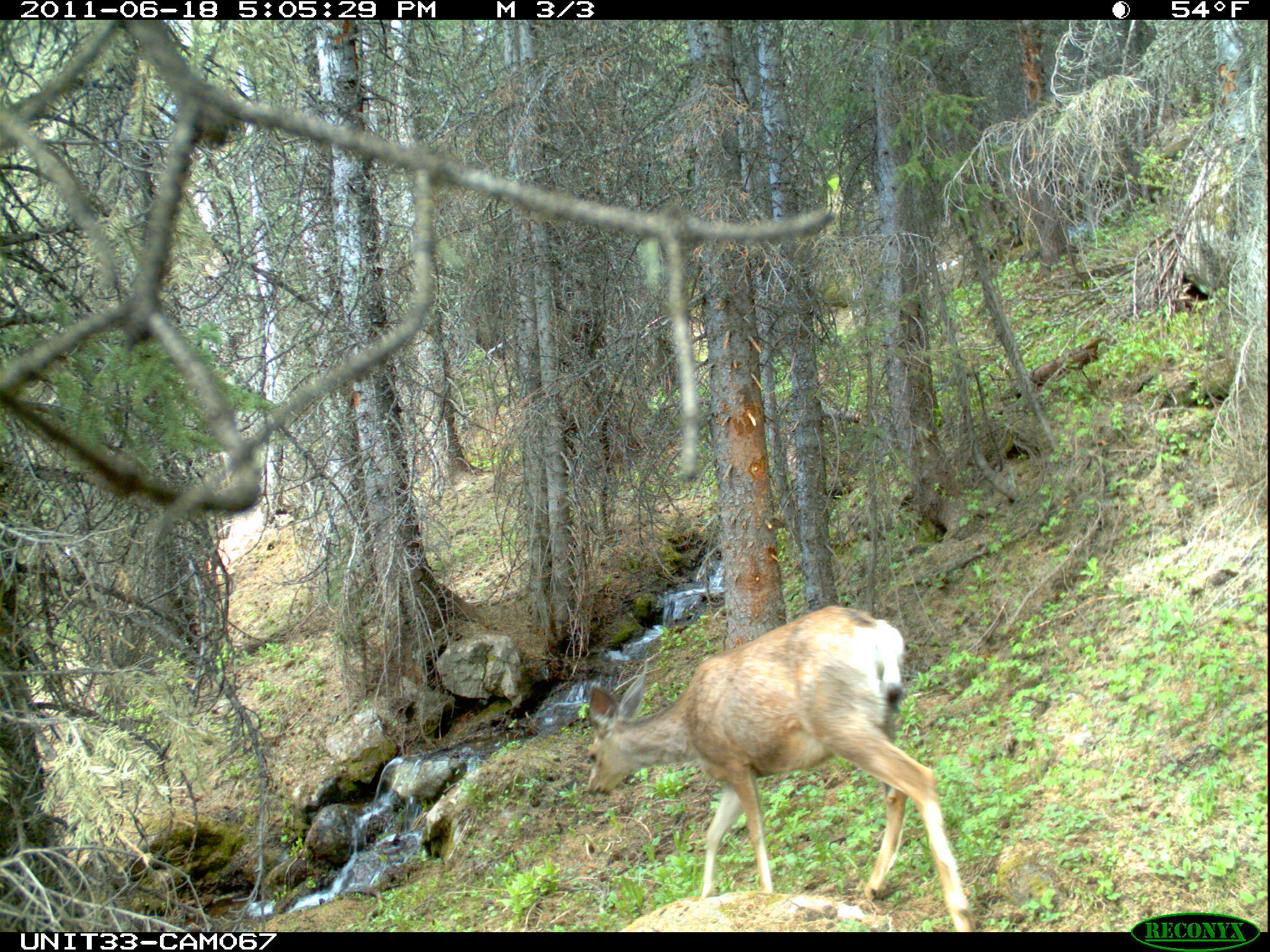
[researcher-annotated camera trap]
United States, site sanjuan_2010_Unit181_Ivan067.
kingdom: Animalia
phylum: Chordata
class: Mammalia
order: Artiodactyla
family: Cervidae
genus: Odocoileus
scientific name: Odocoileus hemionus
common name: mule deer